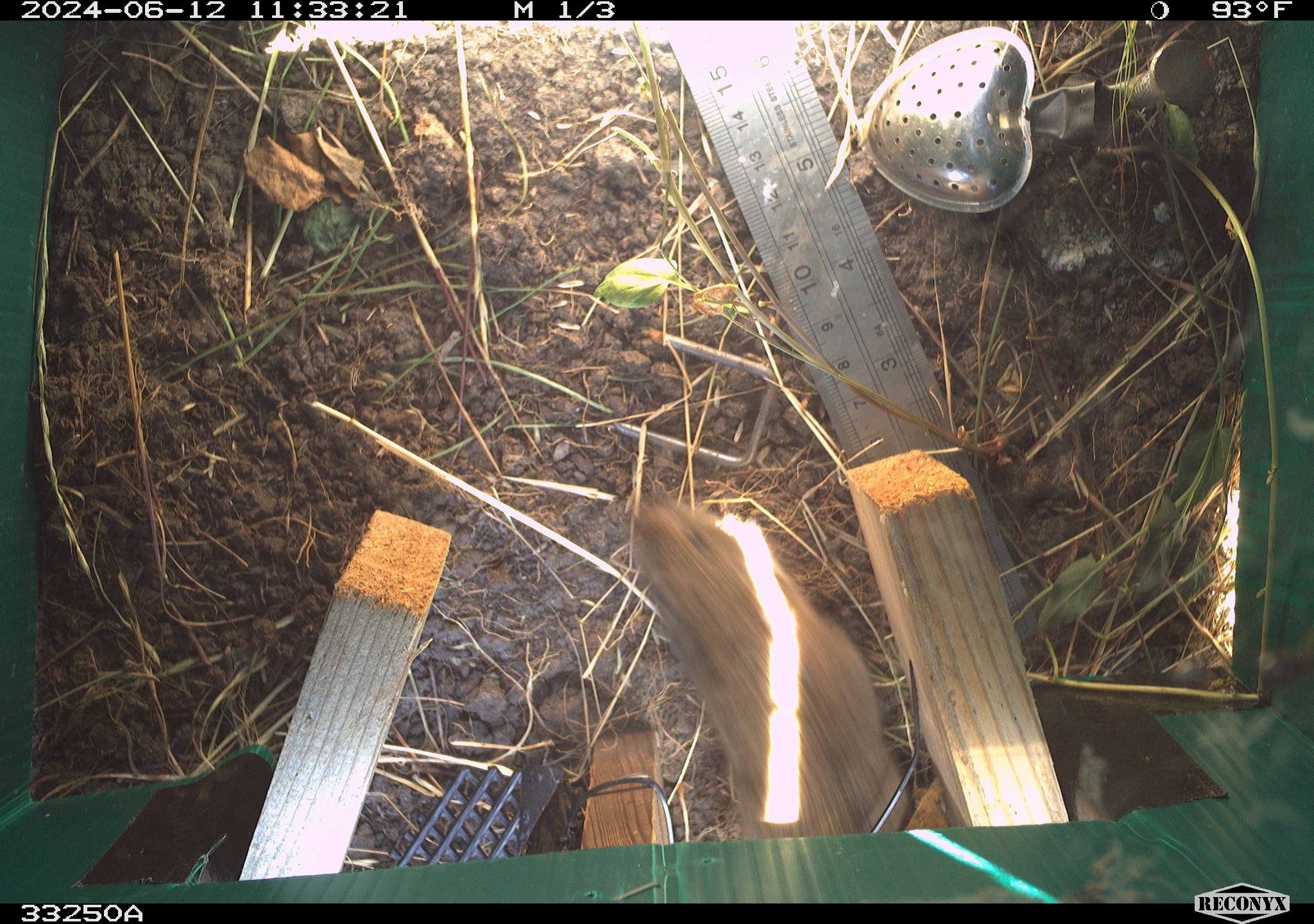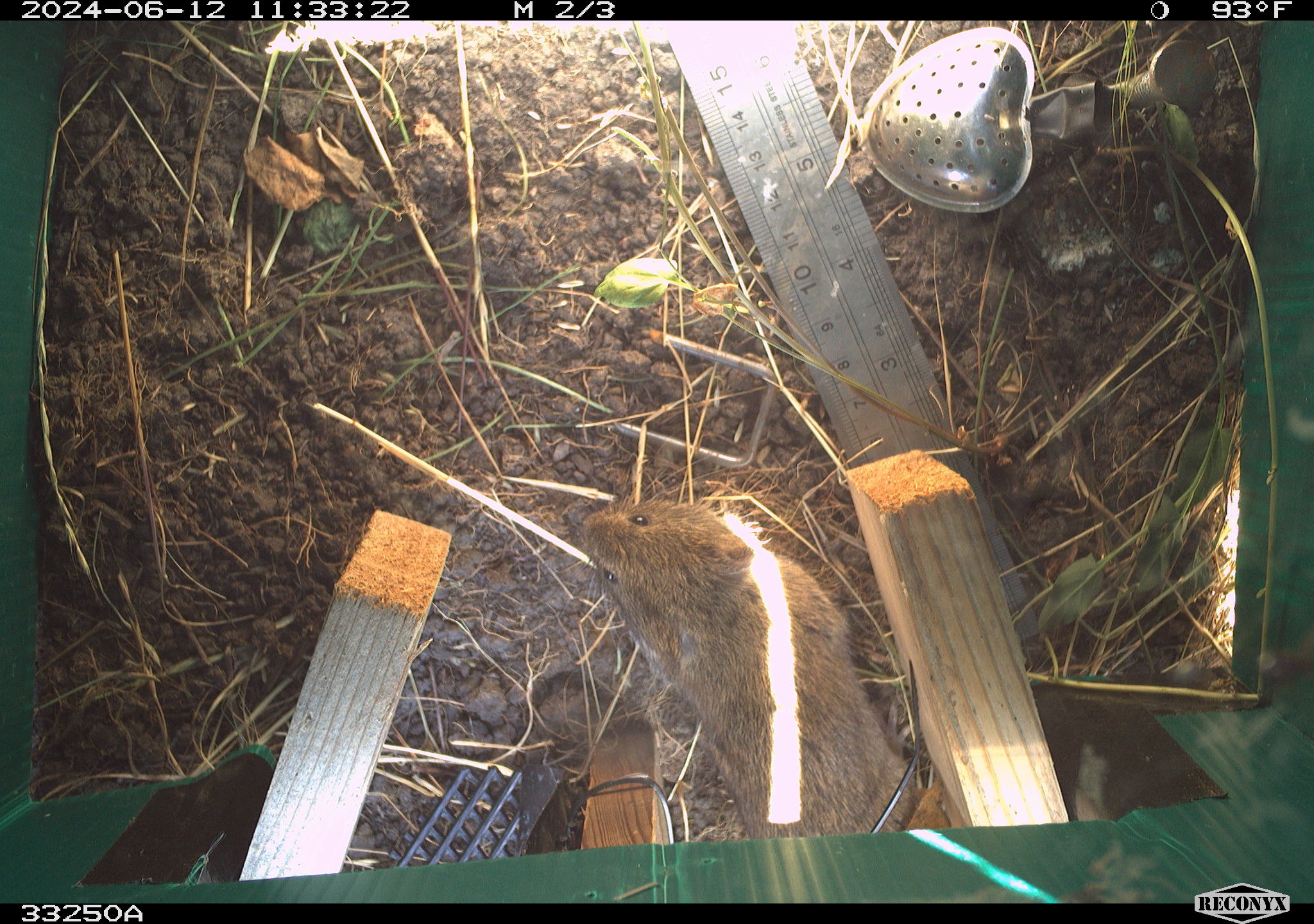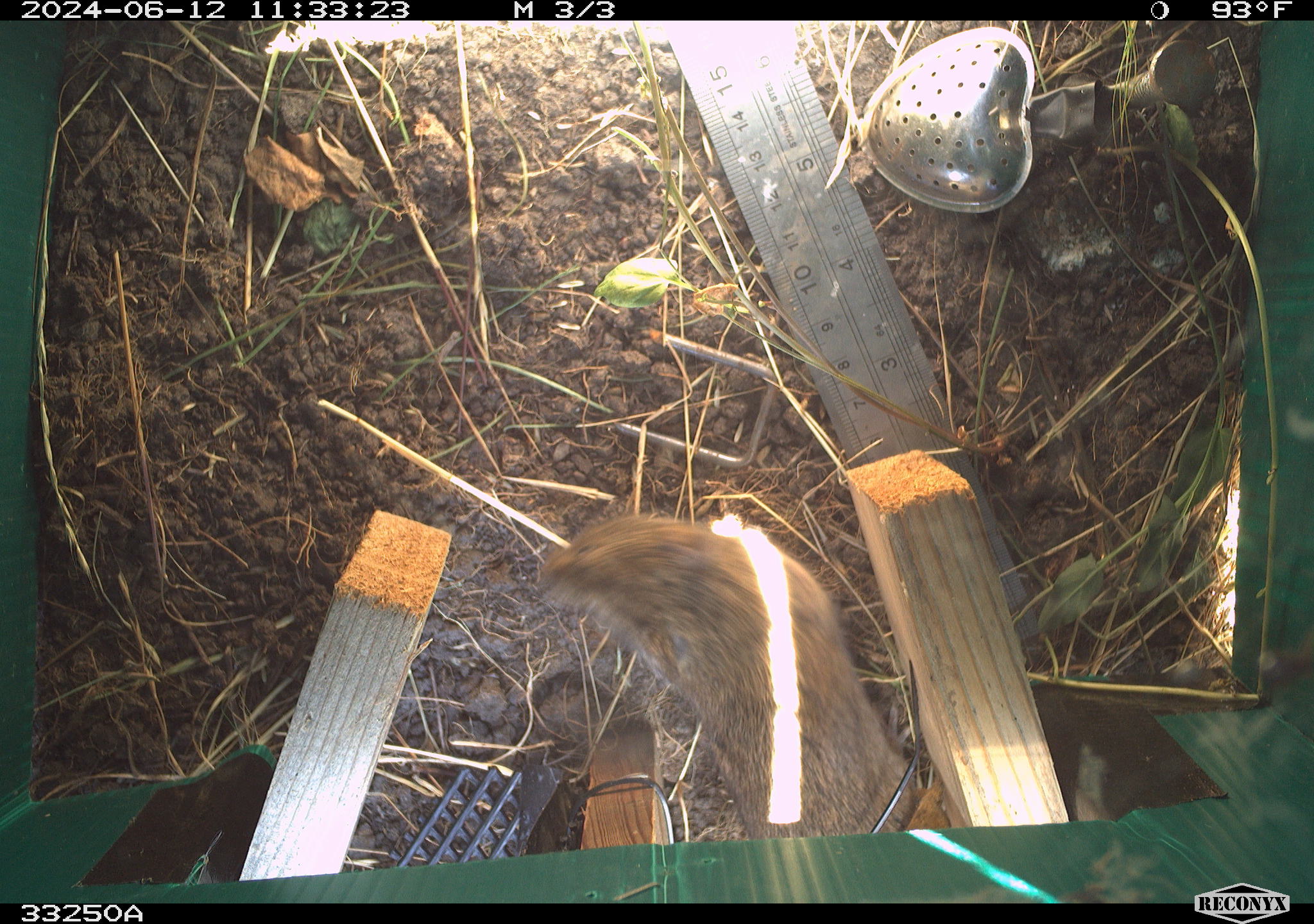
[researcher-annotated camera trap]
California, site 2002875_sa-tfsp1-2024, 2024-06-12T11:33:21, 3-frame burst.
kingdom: Animalia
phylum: Chordata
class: Mammalia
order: Rodentia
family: Cricetidae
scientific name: Arvicolinae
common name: voles, lemmings, and muskrats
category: arvicolinae subfamily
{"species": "arvicolinae subfamily (voles, lemmings, and muskrats) (Arvicolinae)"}